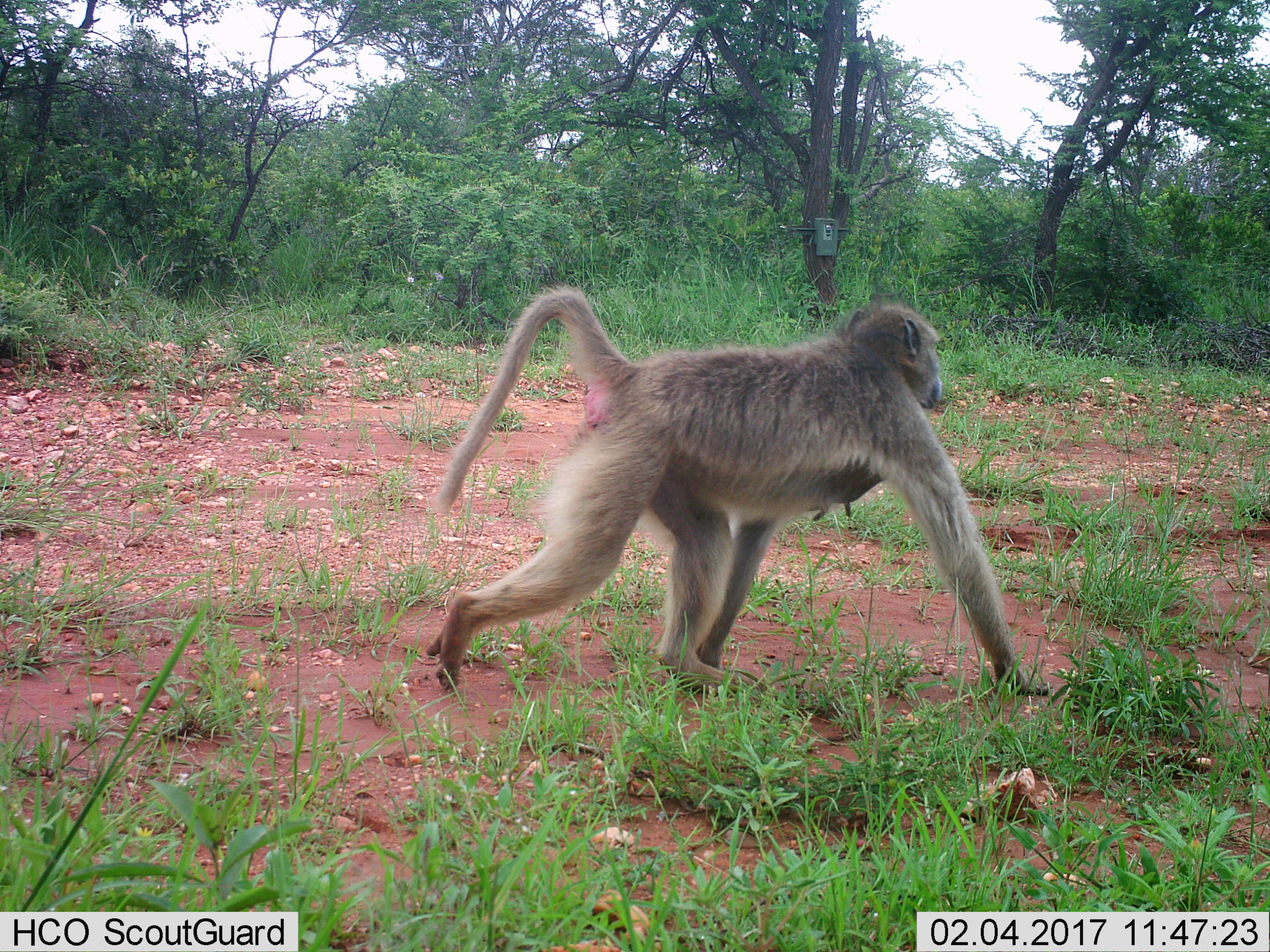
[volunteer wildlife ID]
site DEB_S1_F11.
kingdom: Animalia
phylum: Chordata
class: Mammalia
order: Primates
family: Cercopithecidae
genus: Papio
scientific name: Papio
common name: baboon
Baboon (Papio), count 1. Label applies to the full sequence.